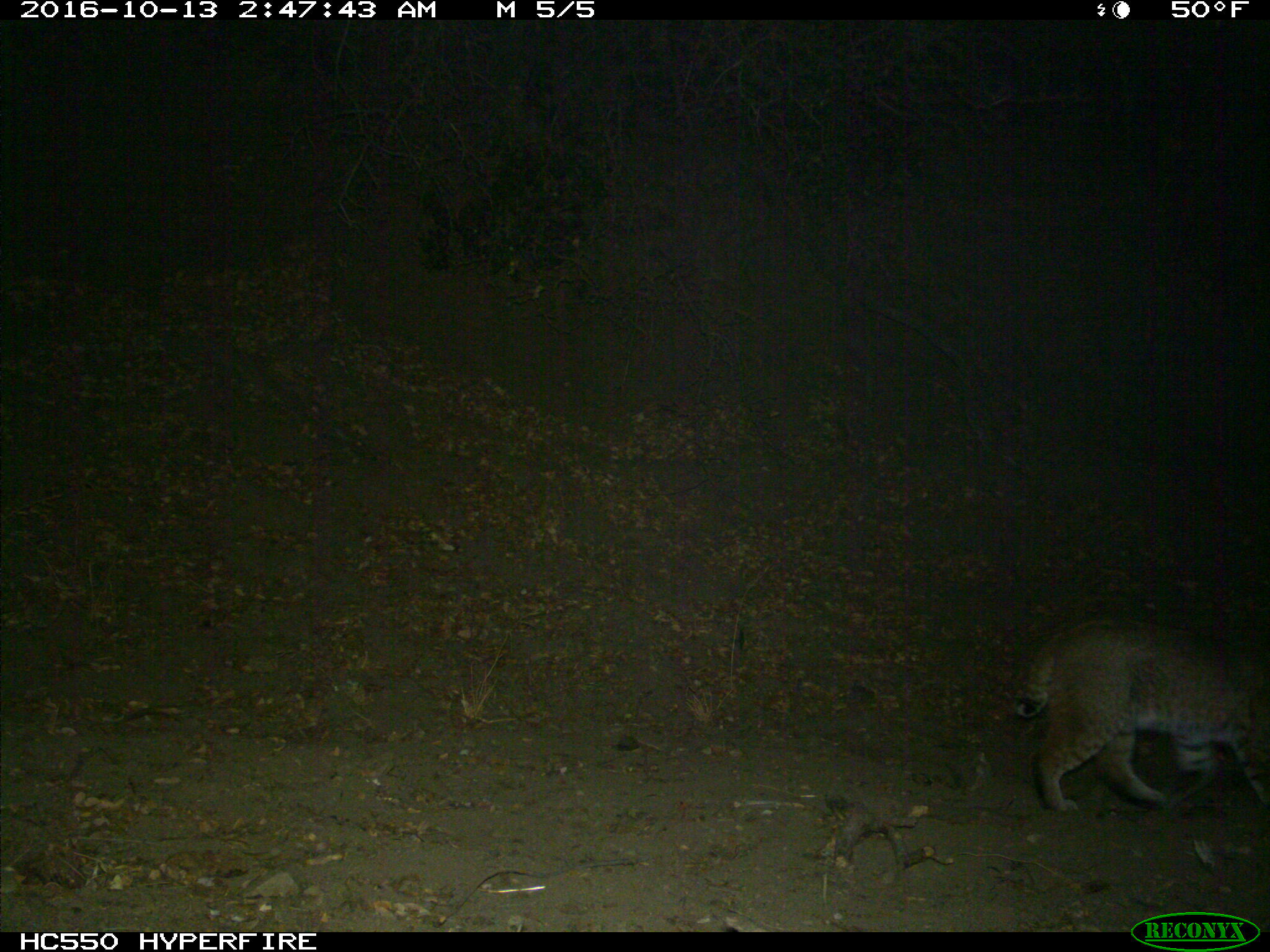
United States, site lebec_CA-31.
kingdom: Animalia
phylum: Chordata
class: Mammalia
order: Carnivora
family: Felidae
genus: Lynx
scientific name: Lynx rufus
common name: bobcat